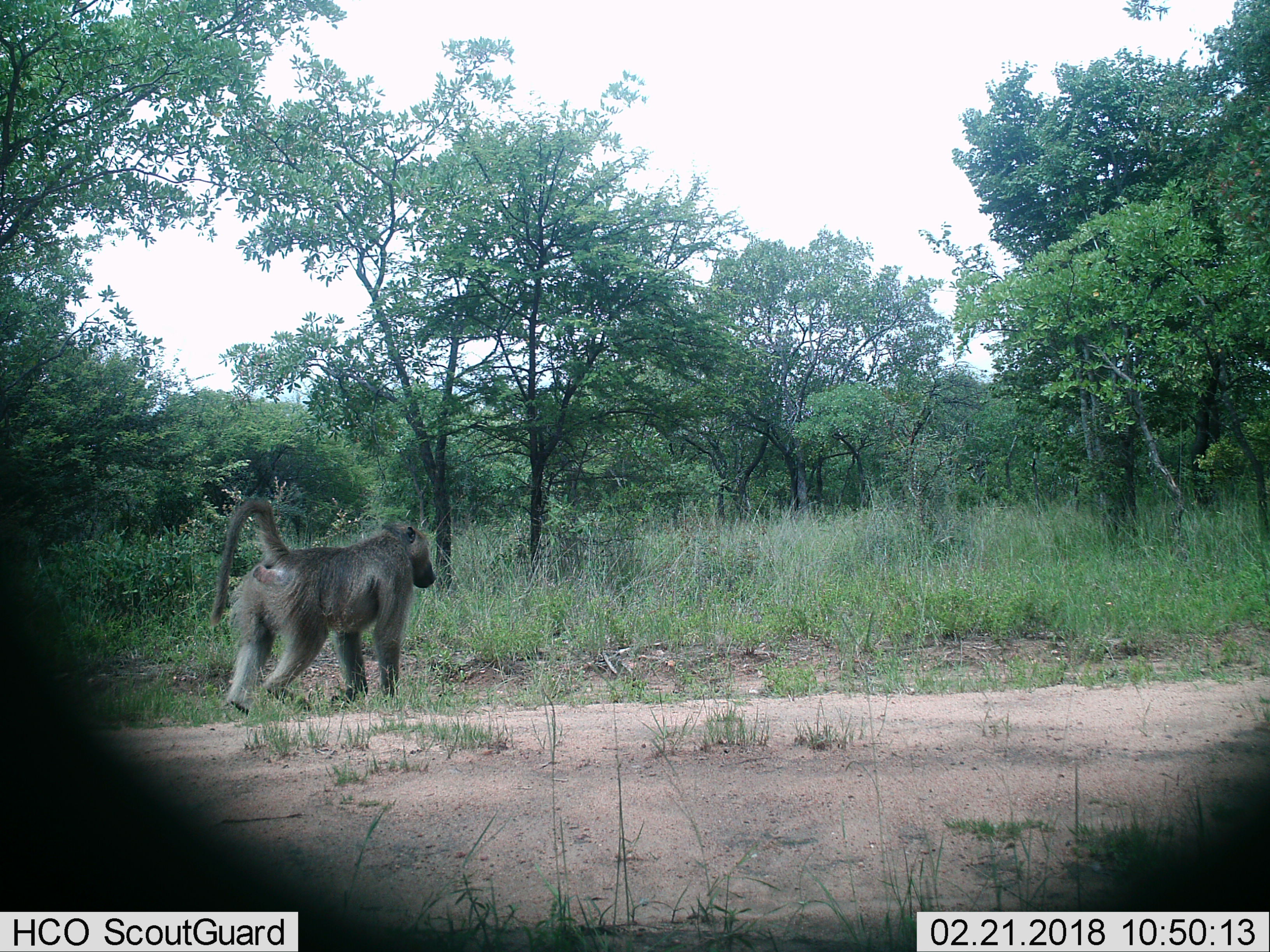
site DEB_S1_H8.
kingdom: Animalia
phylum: Chordata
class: Mammalia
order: Primates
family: Cercopithecidae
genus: Papio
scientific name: Papio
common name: baboon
Baboon (Papio), count 1. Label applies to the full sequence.